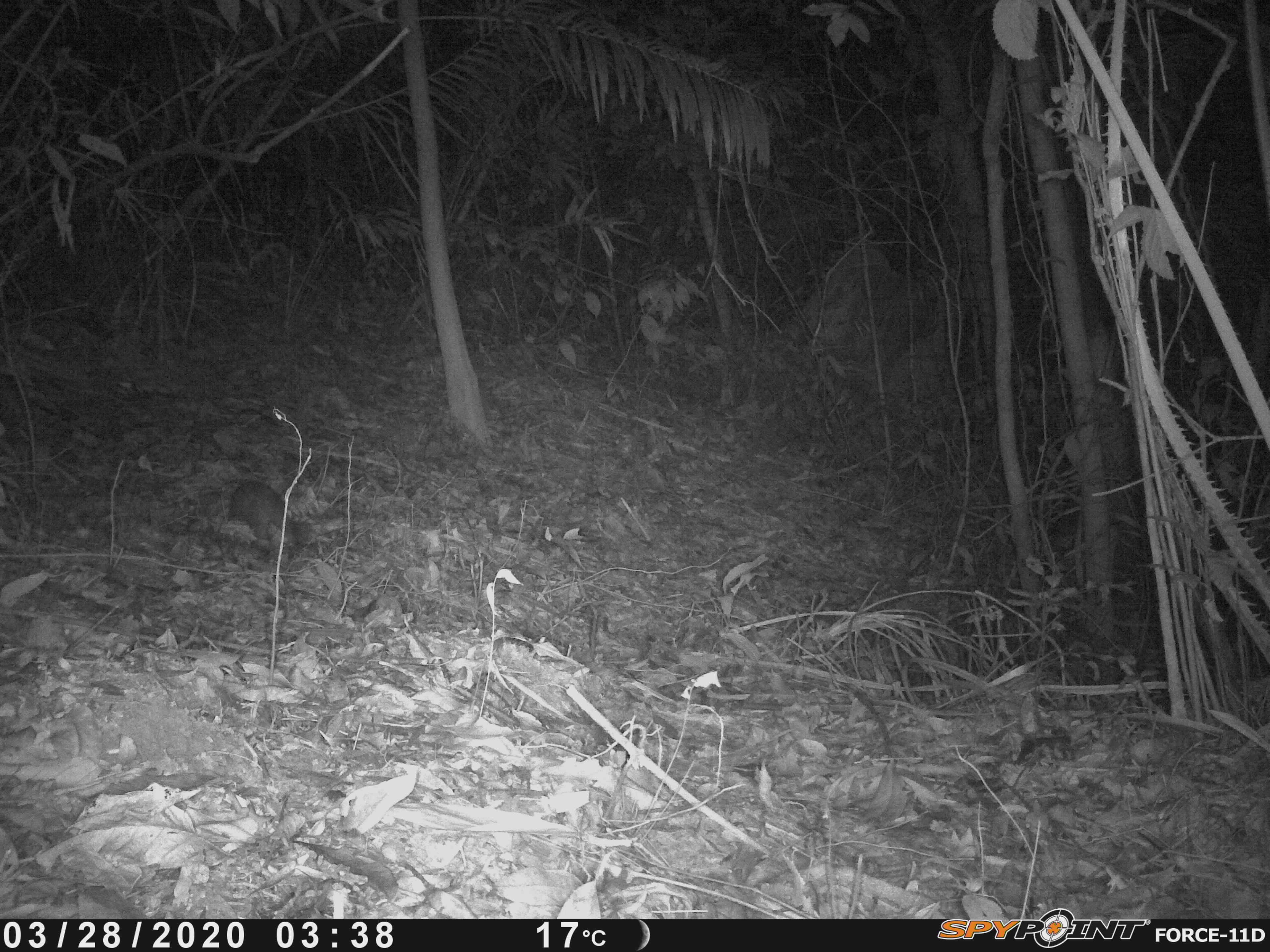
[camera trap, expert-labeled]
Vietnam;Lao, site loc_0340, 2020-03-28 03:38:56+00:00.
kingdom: Animalia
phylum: Chordata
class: Mammalia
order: Carnivora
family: Mustelidae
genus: Melogale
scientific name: Melogale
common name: ferret badger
Ferret badger (Melogale). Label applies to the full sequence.